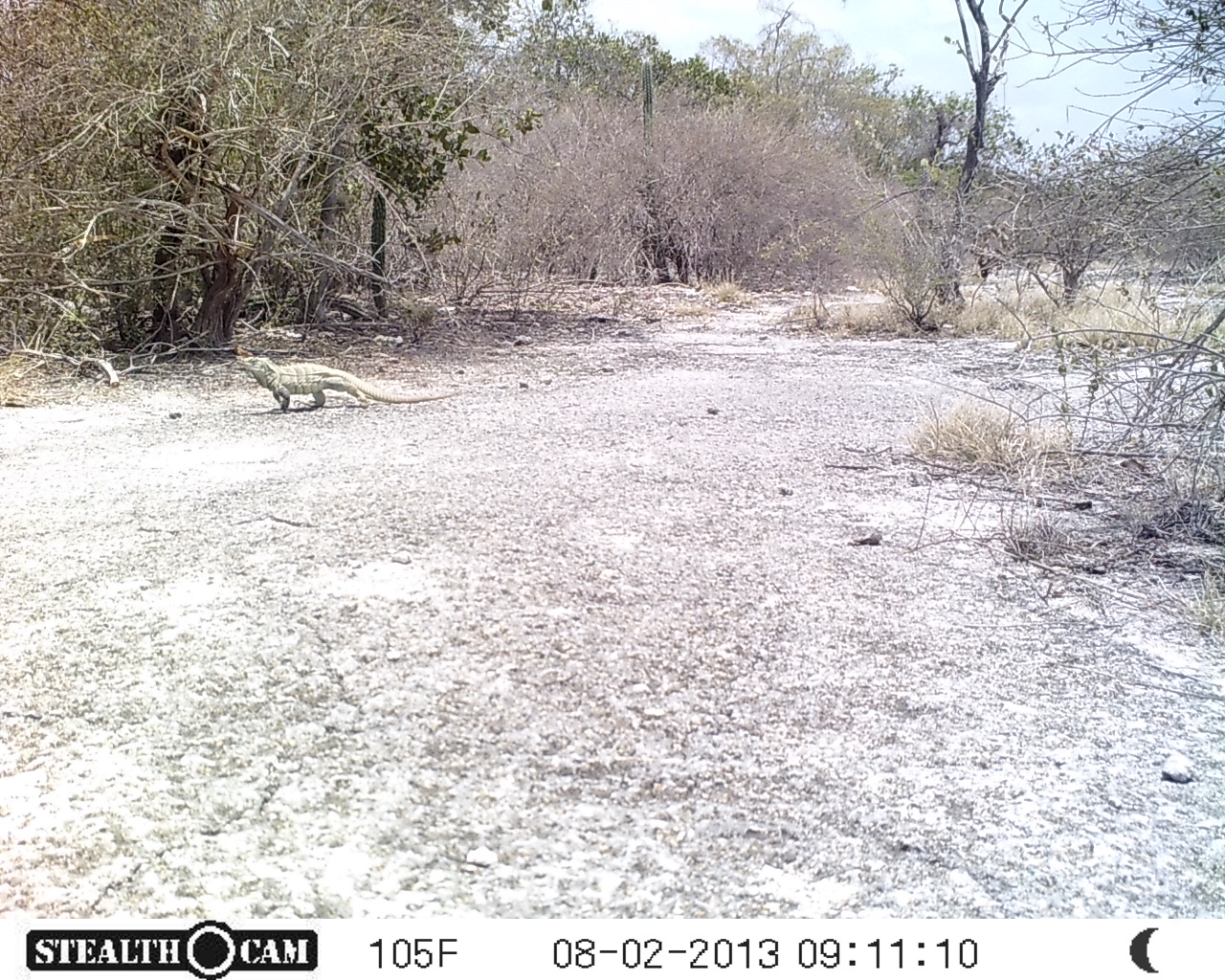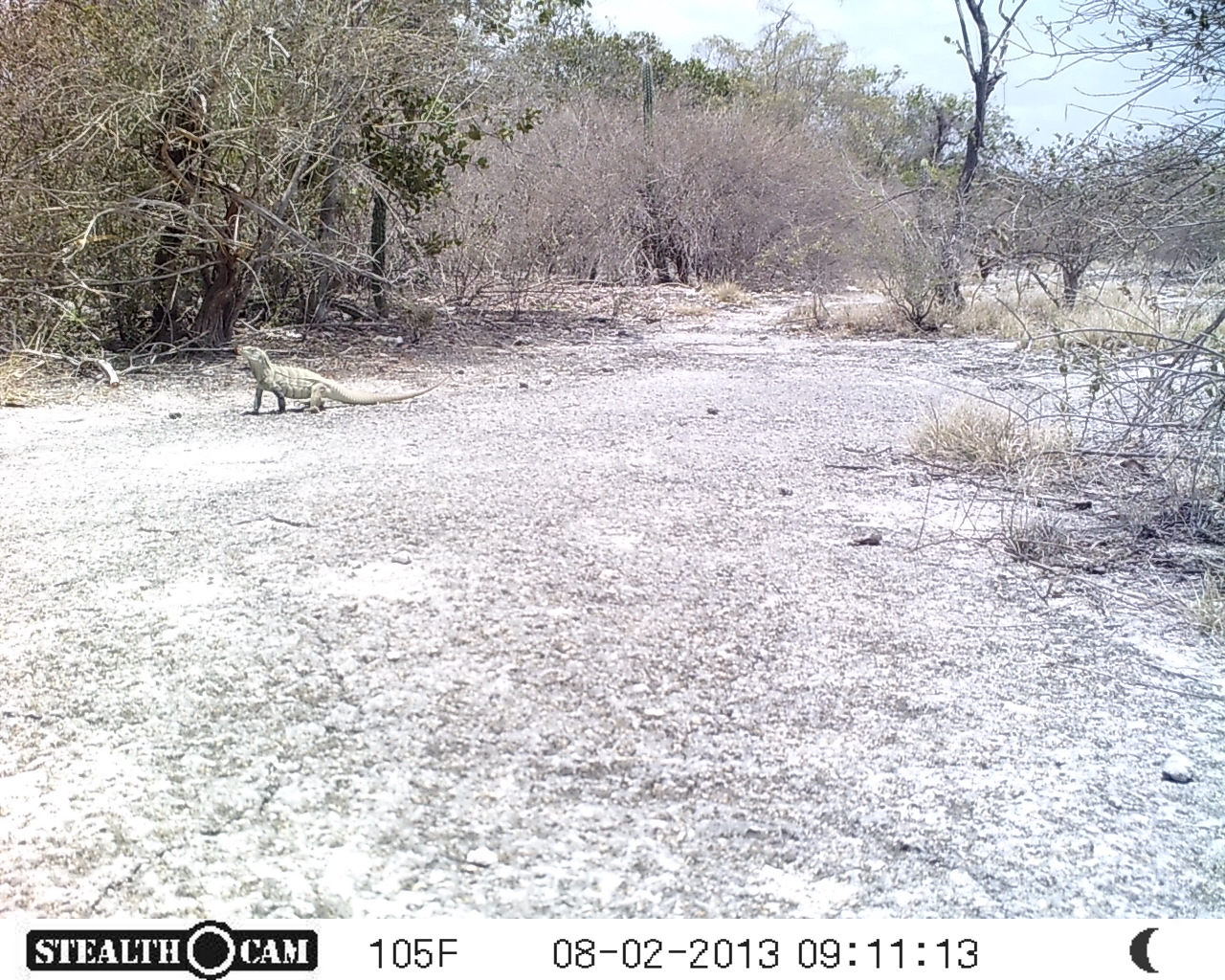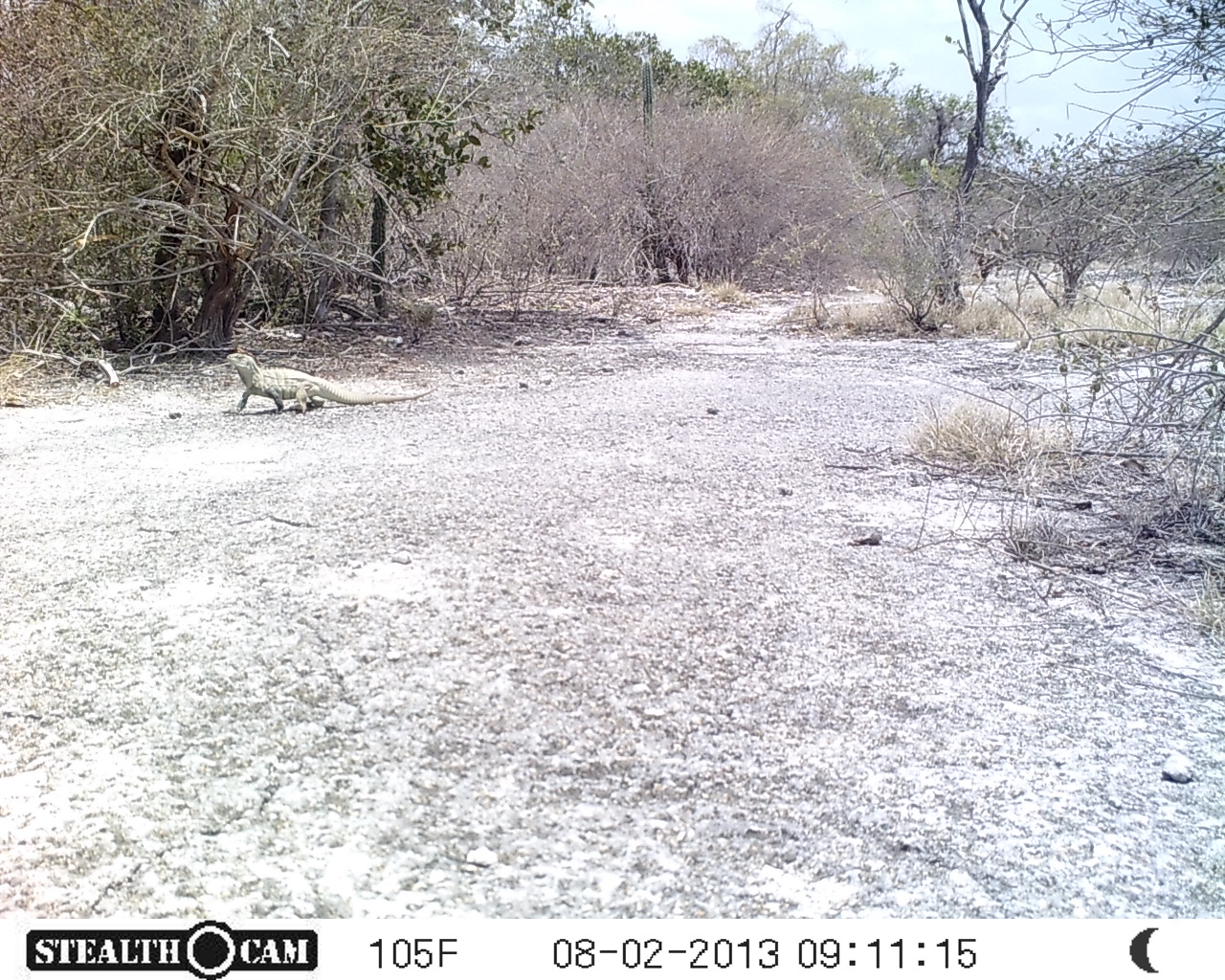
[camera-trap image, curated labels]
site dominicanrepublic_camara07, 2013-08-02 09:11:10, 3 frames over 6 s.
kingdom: Animalia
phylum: Chordata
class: Reptilia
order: Squamata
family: Iguanidae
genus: Iguana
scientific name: Iguana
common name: typical iguanas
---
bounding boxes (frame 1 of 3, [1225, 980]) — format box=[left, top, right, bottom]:
iguana: box=[242, 362, 448, 409]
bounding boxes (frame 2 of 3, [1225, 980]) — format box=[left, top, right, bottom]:
iguana: box=[232, 344, 421, 413]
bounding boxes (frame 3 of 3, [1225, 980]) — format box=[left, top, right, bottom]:
iguana: box=[225, 349, 420, 414]